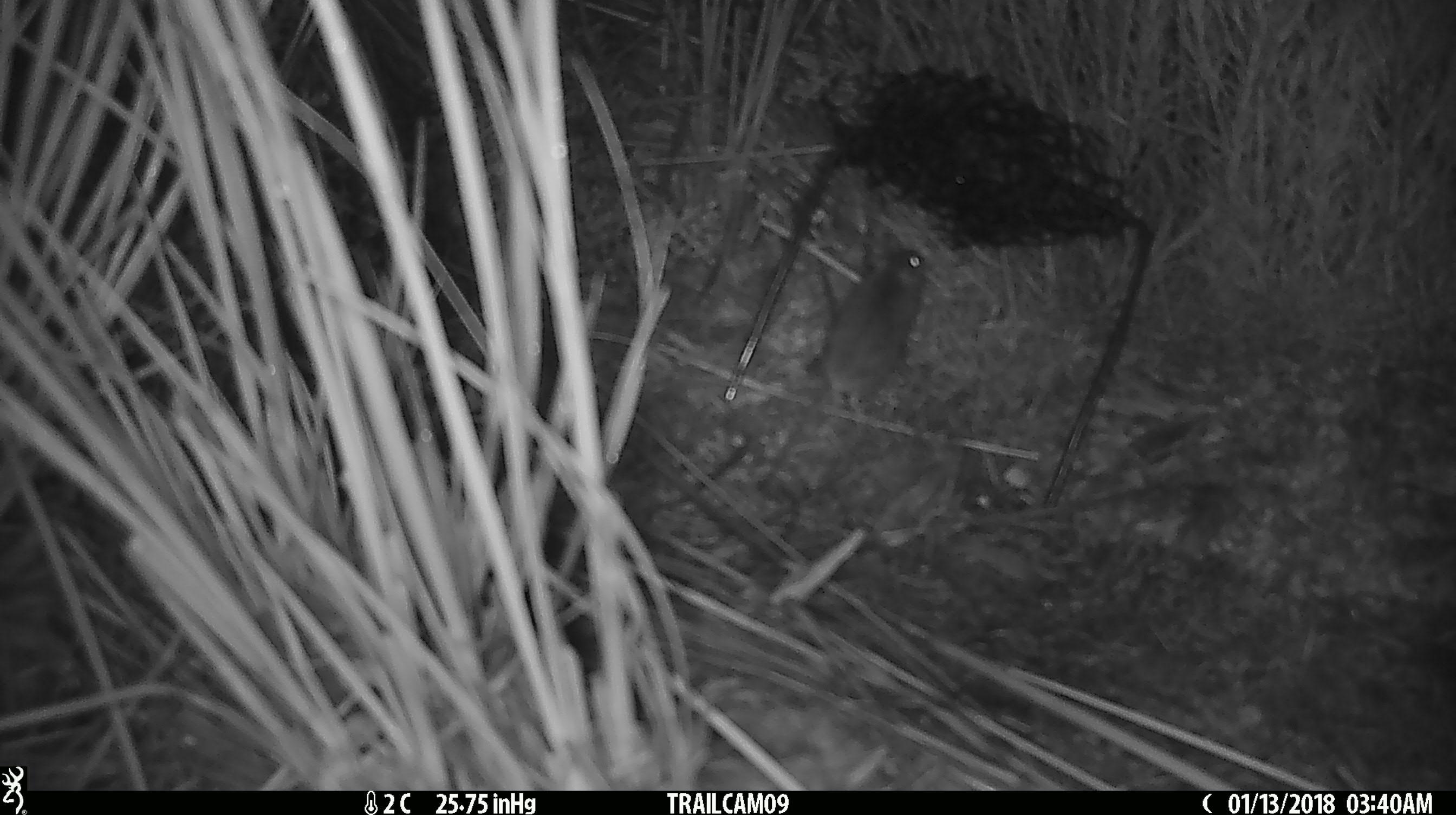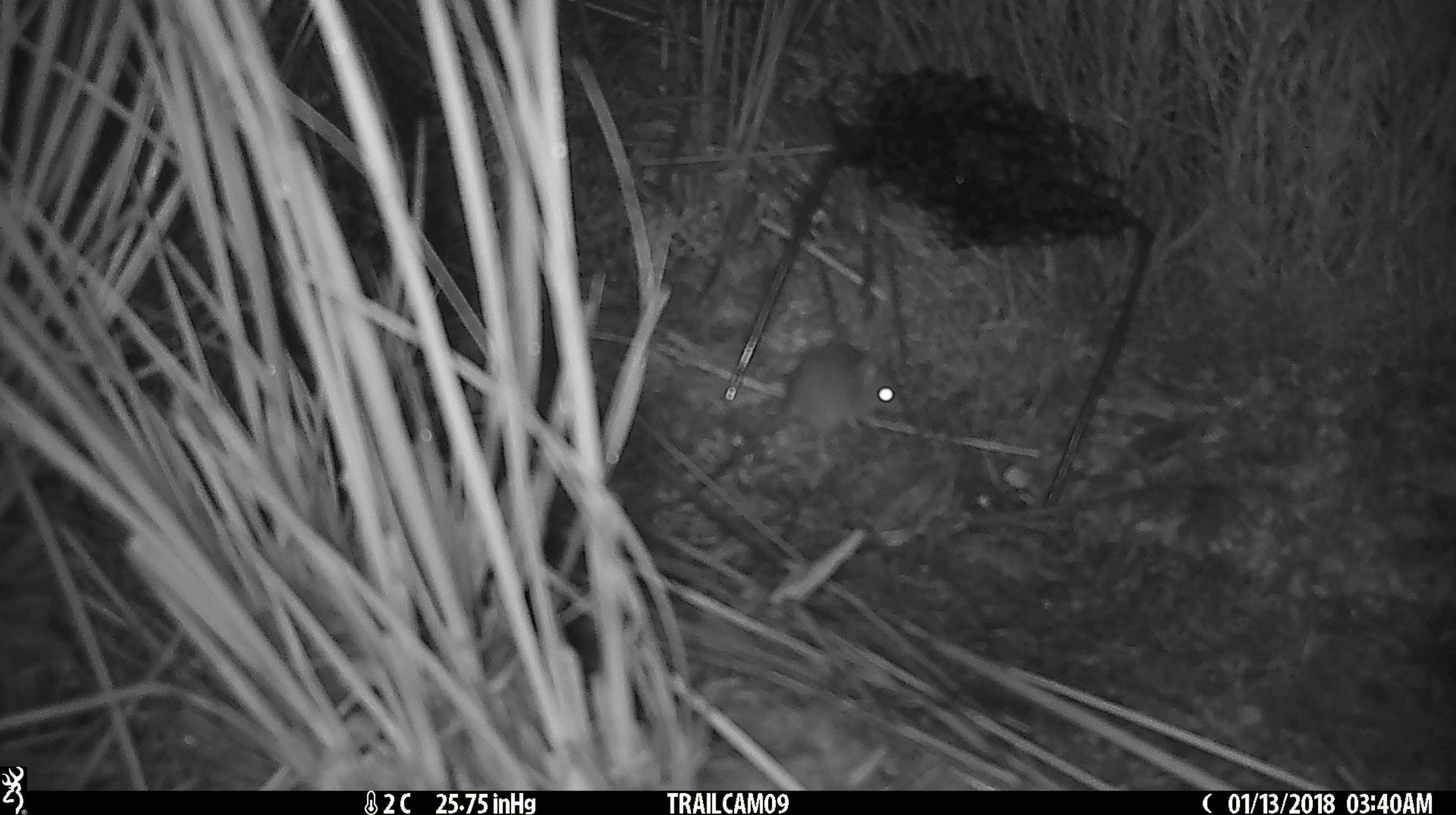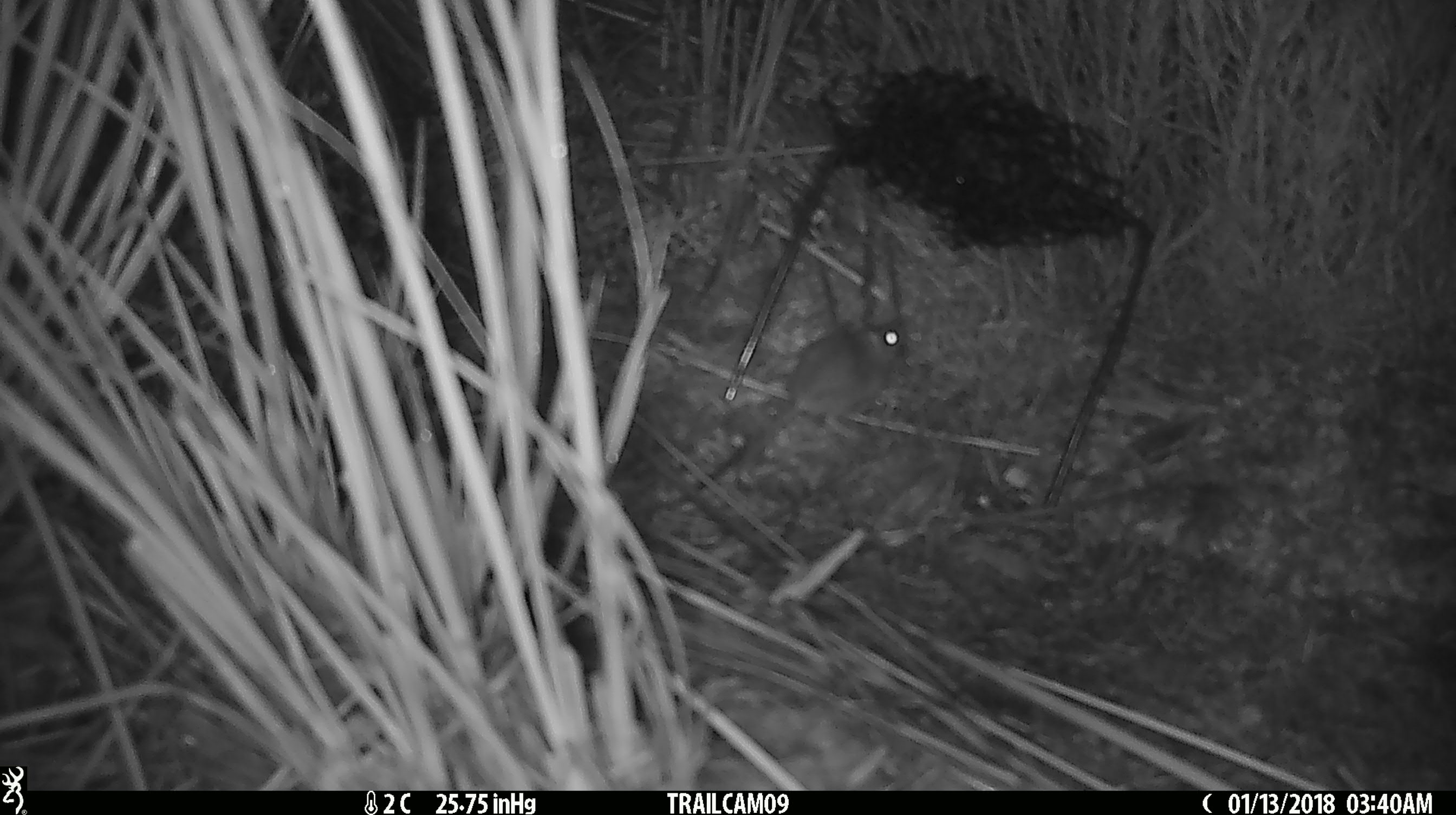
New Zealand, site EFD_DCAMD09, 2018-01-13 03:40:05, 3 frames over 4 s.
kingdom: Animalia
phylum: Chordata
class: Mammalia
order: Rodentia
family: Muridae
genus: Mus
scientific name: Mus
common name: mouse